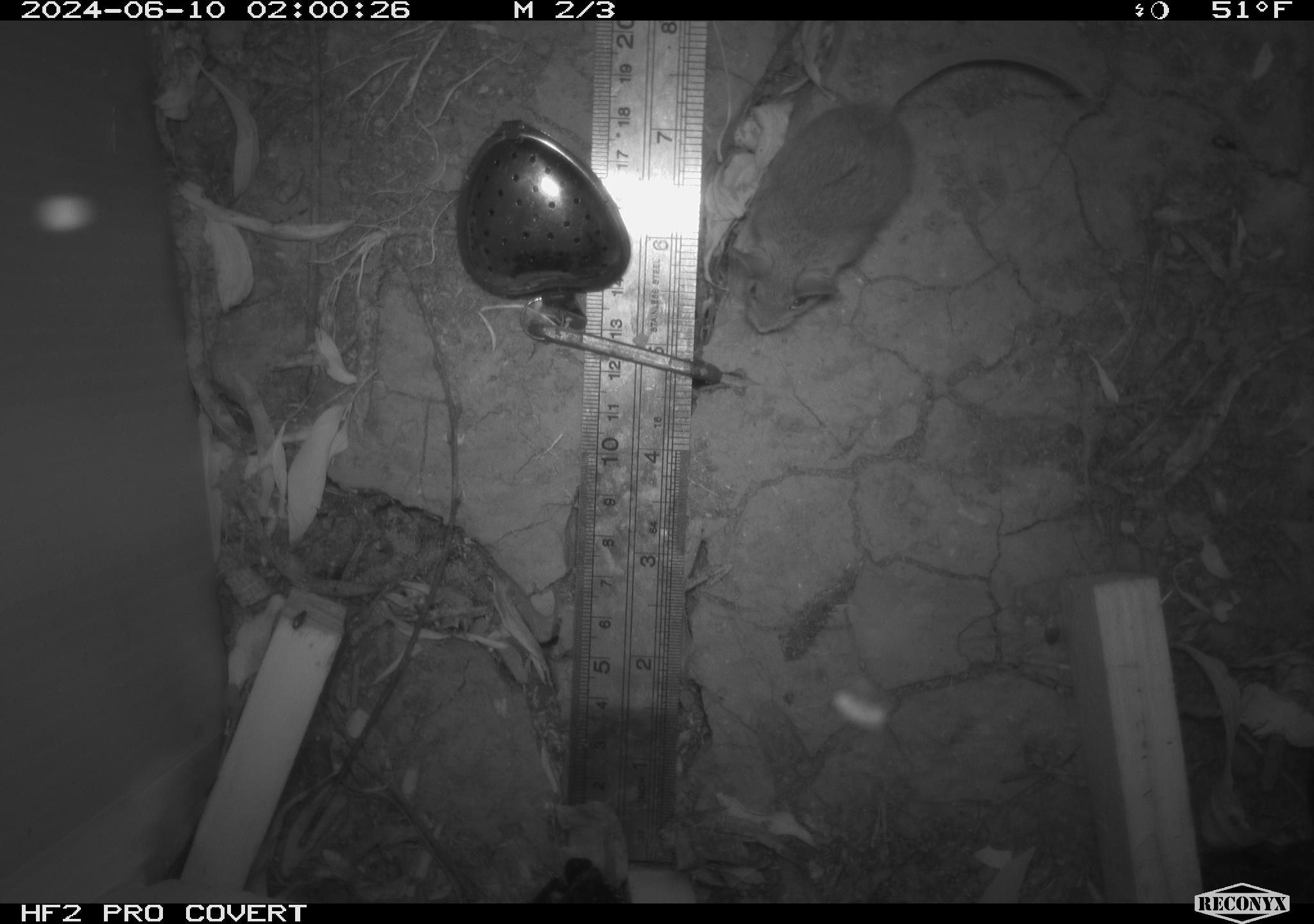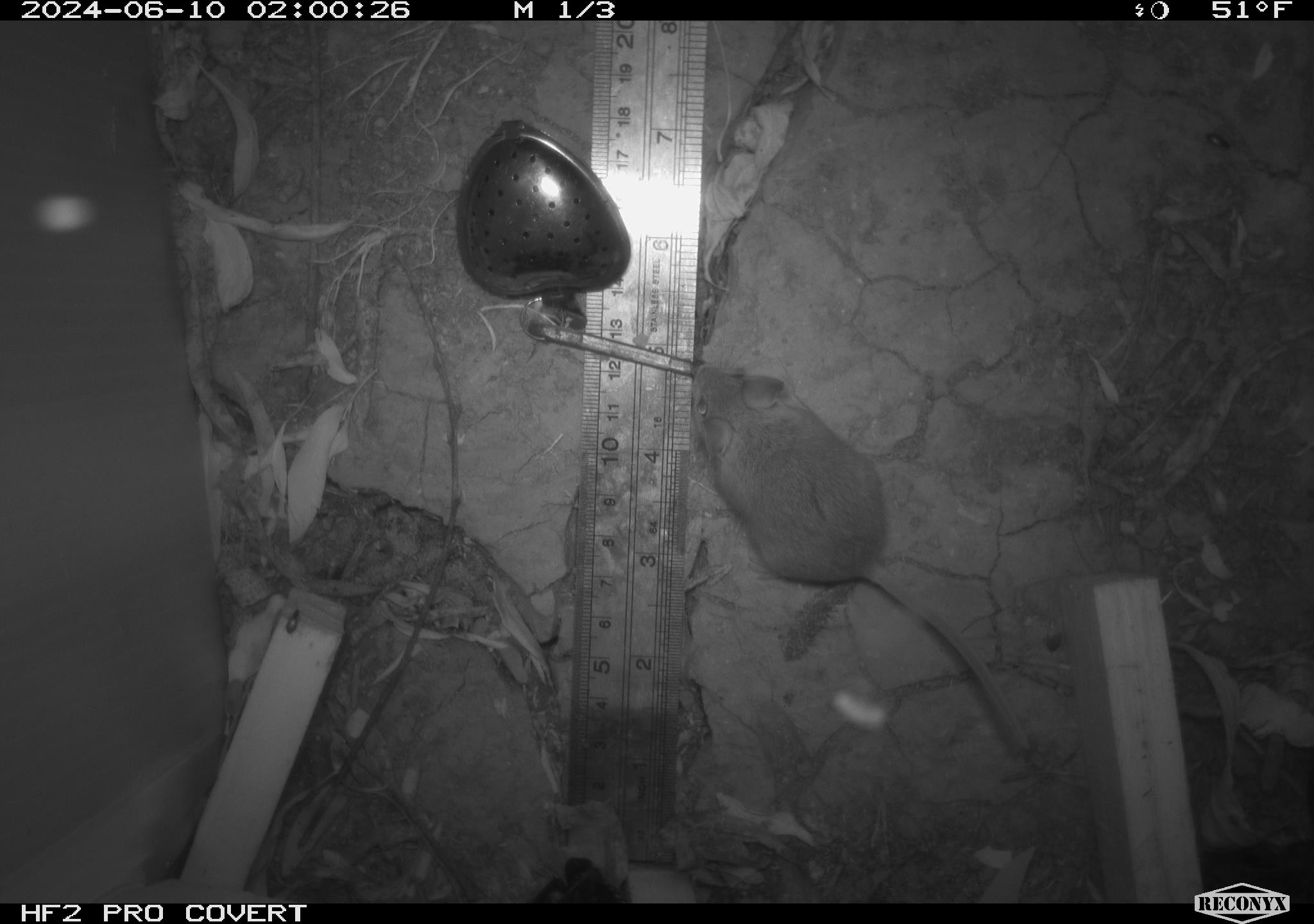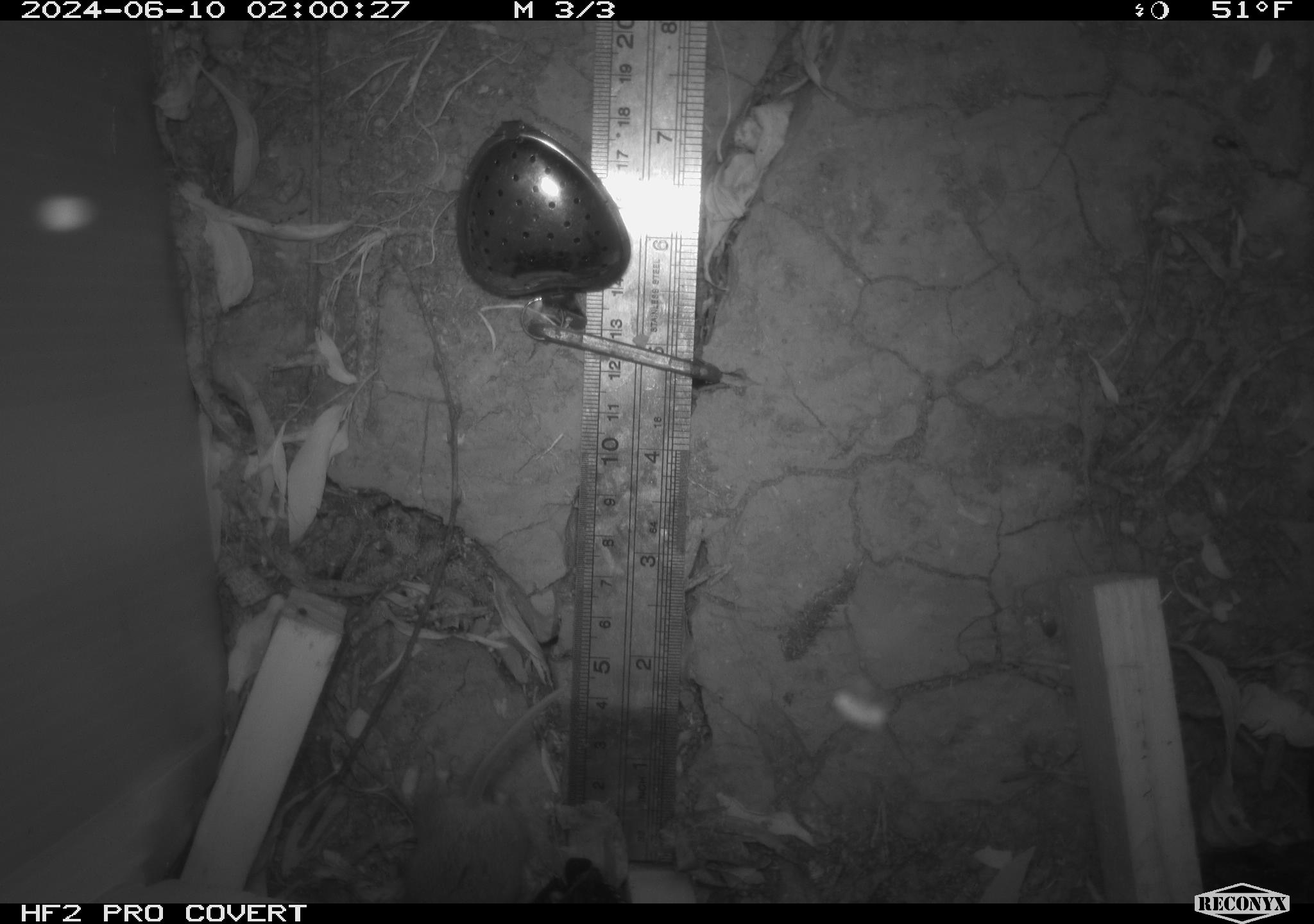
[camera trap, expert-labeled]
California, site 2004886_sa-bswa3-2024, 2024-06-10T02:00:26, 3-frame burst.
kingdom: Animalia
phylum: Chordata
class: Mammalia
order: Rodentia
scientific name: Rodentia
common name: mouse species